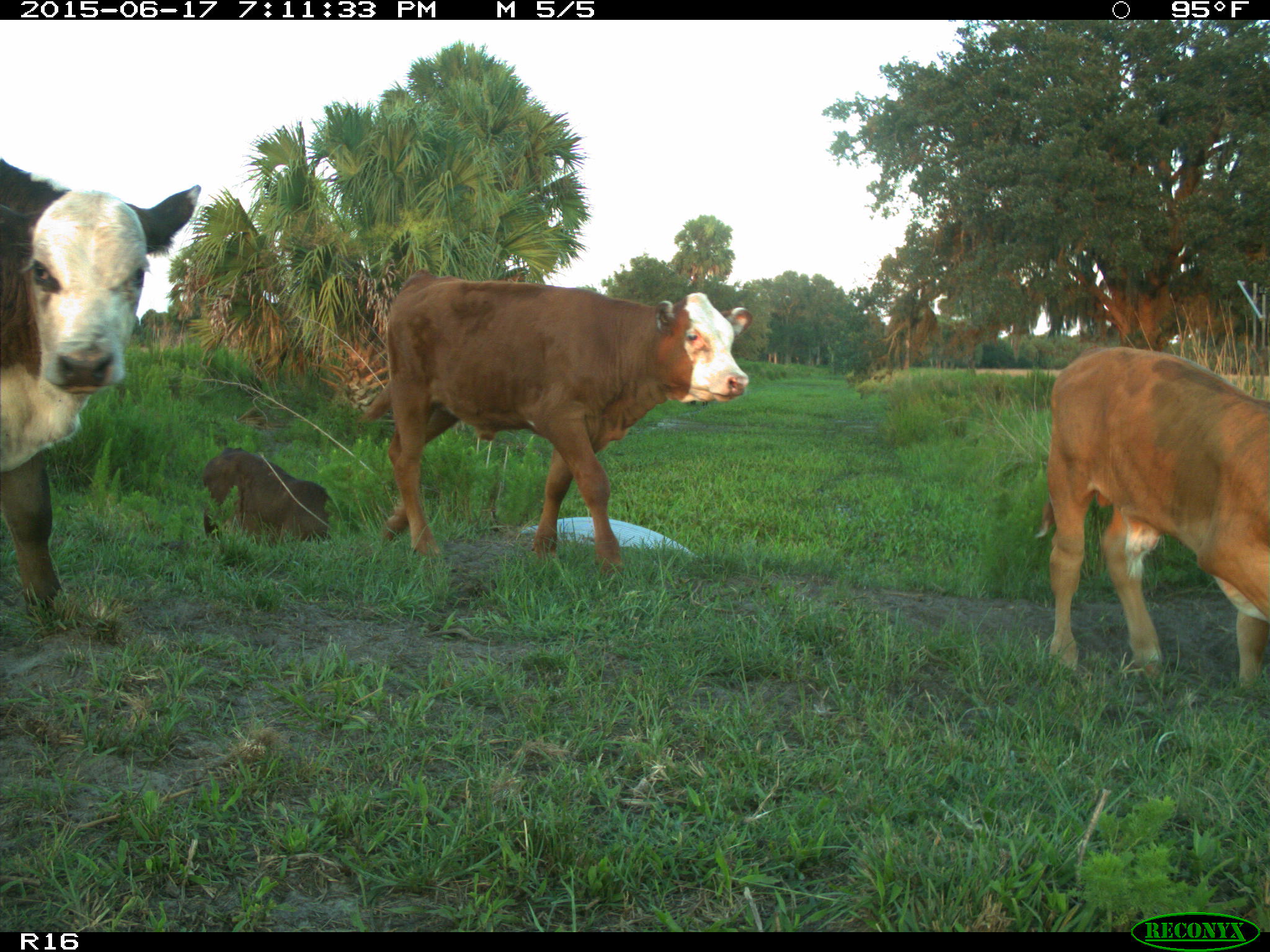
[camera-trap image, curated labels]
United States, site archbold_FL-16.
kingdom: Animalia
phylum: Chordata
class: Mammalia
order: Artiodactyla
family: Bovidae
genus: Bos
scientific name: Bos taurus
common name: domestic cow